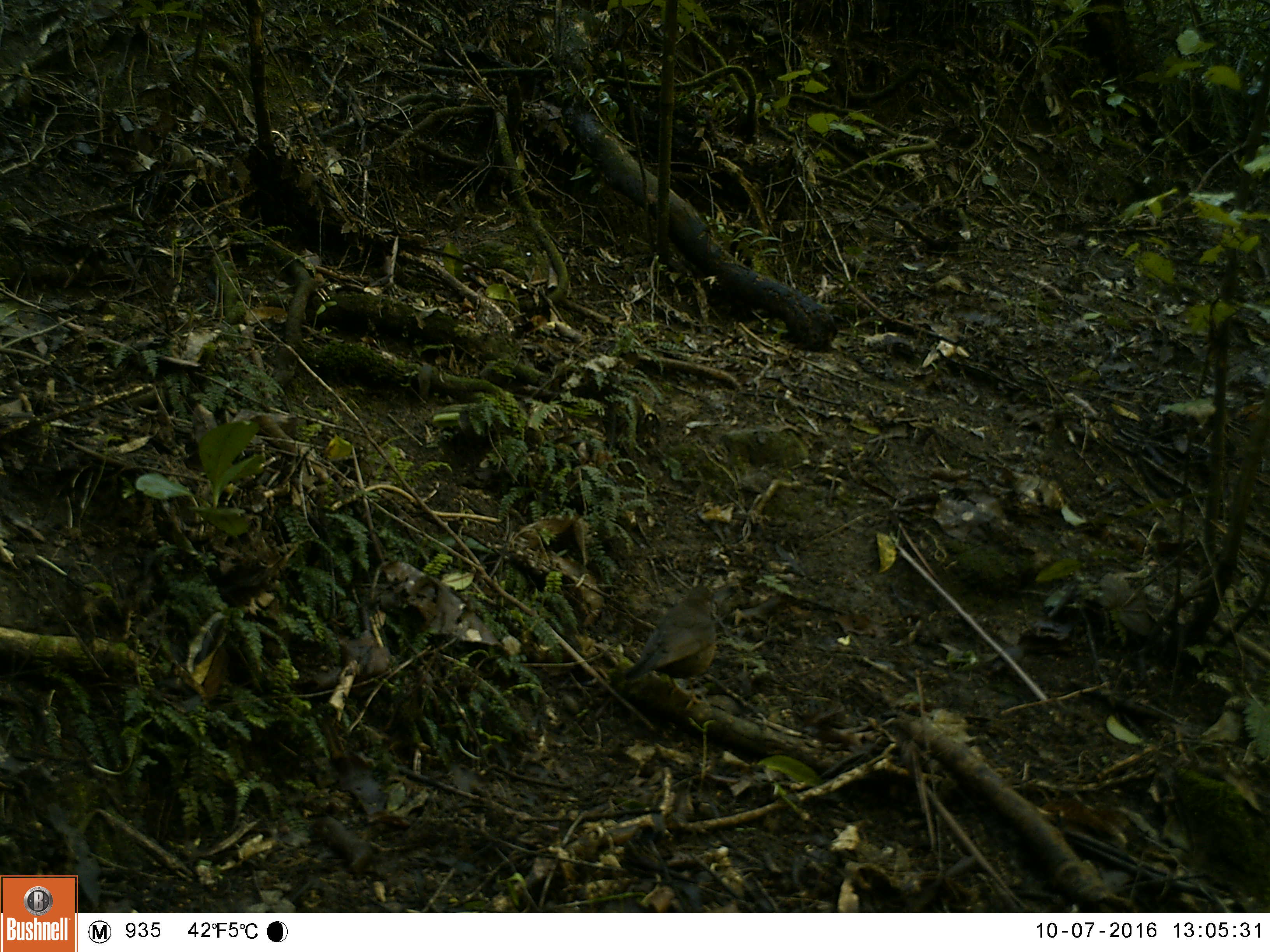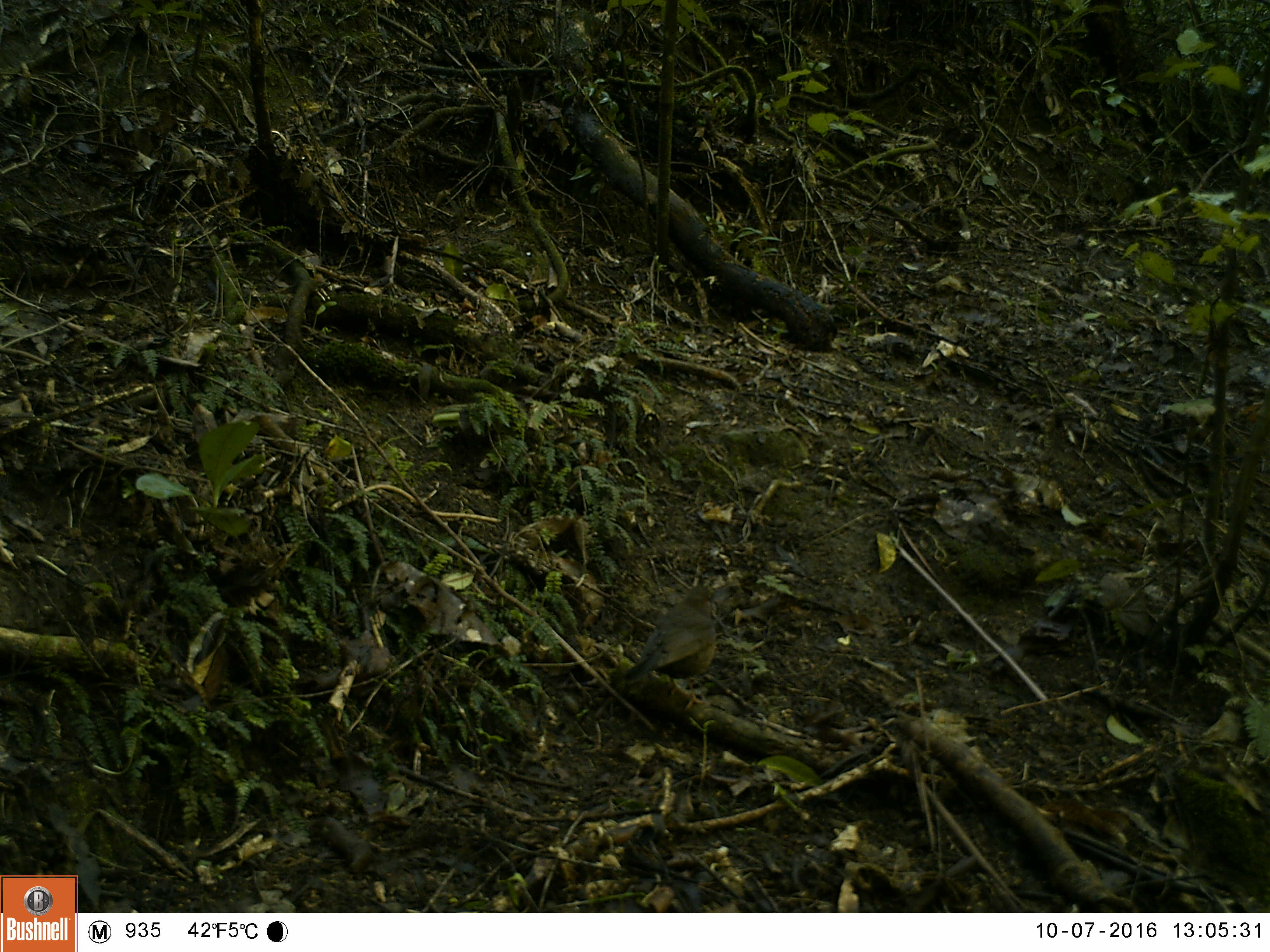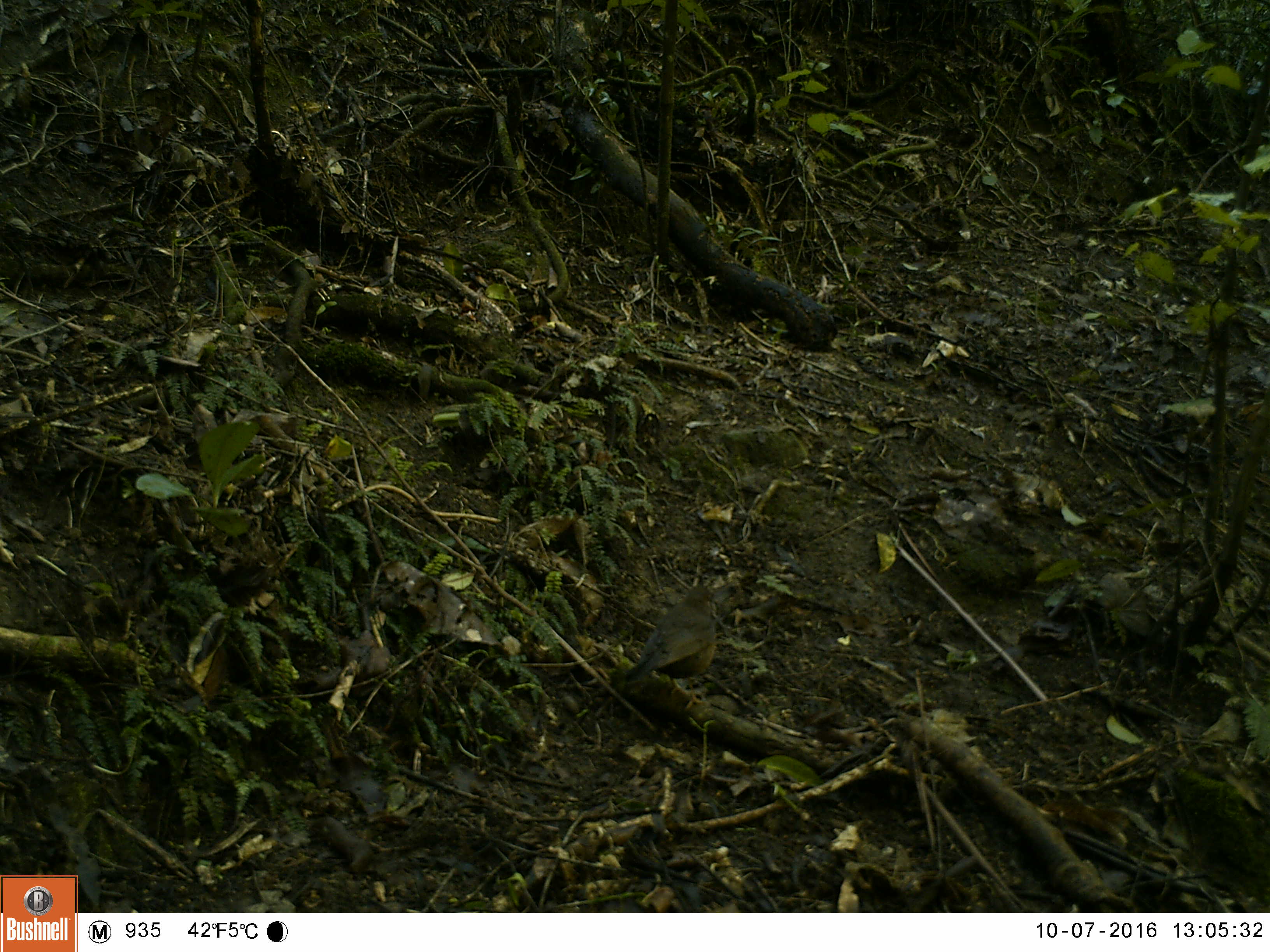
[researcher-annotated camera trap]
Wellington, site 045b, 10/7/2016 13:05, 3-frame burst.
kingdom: Animalia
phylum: Chordata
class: Aves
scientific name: Aves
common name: bird